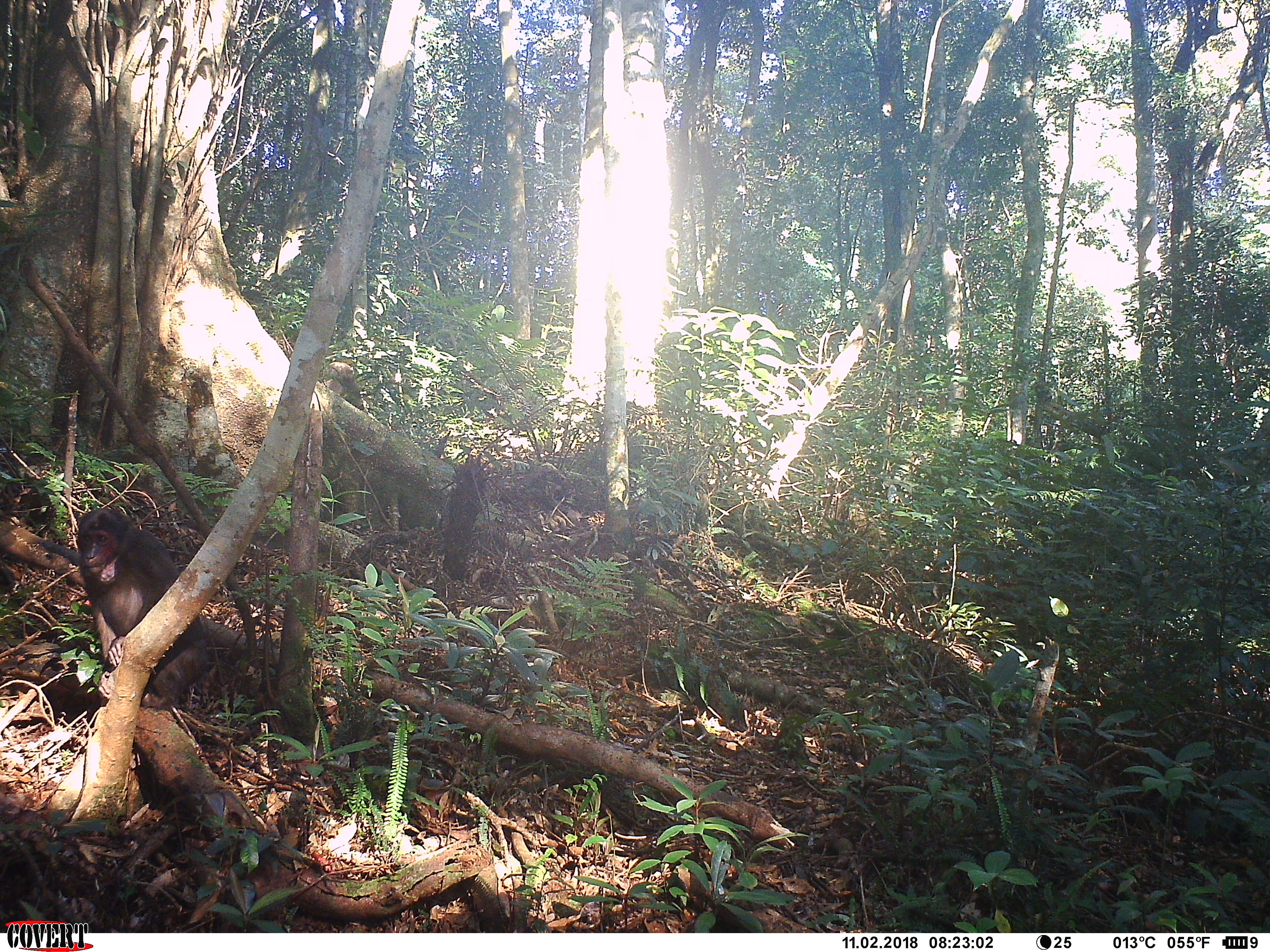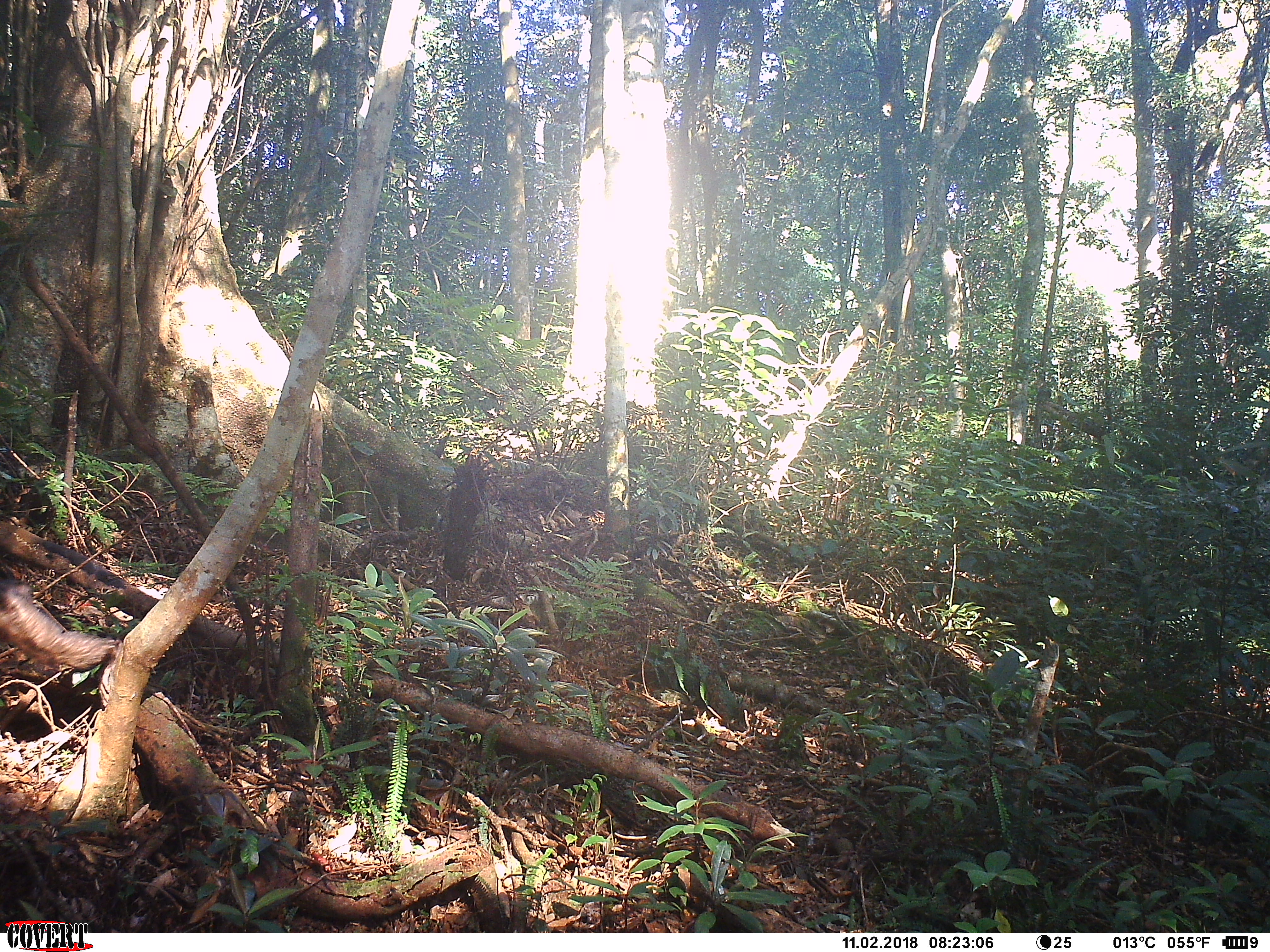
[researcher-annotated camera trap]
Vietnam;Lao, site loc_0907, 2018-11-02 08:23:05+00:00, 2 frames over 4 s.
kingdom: Animalia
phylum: Chordata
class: Mammalia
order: Primates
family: Cercopithecidae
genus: Macaca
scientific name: Macaca arctoides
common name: stump-tailed macaque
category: stump tailed macaque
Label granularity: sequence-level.